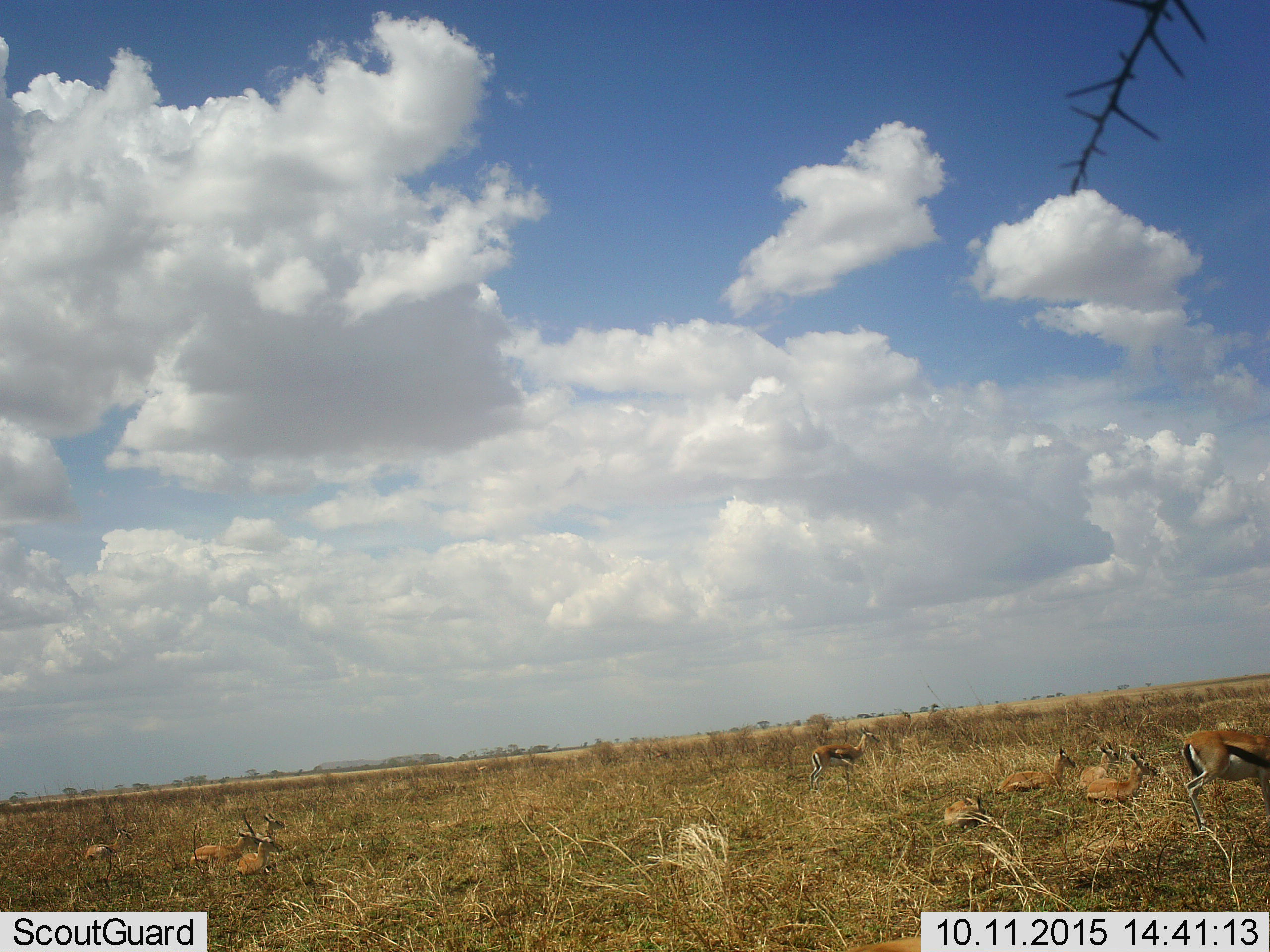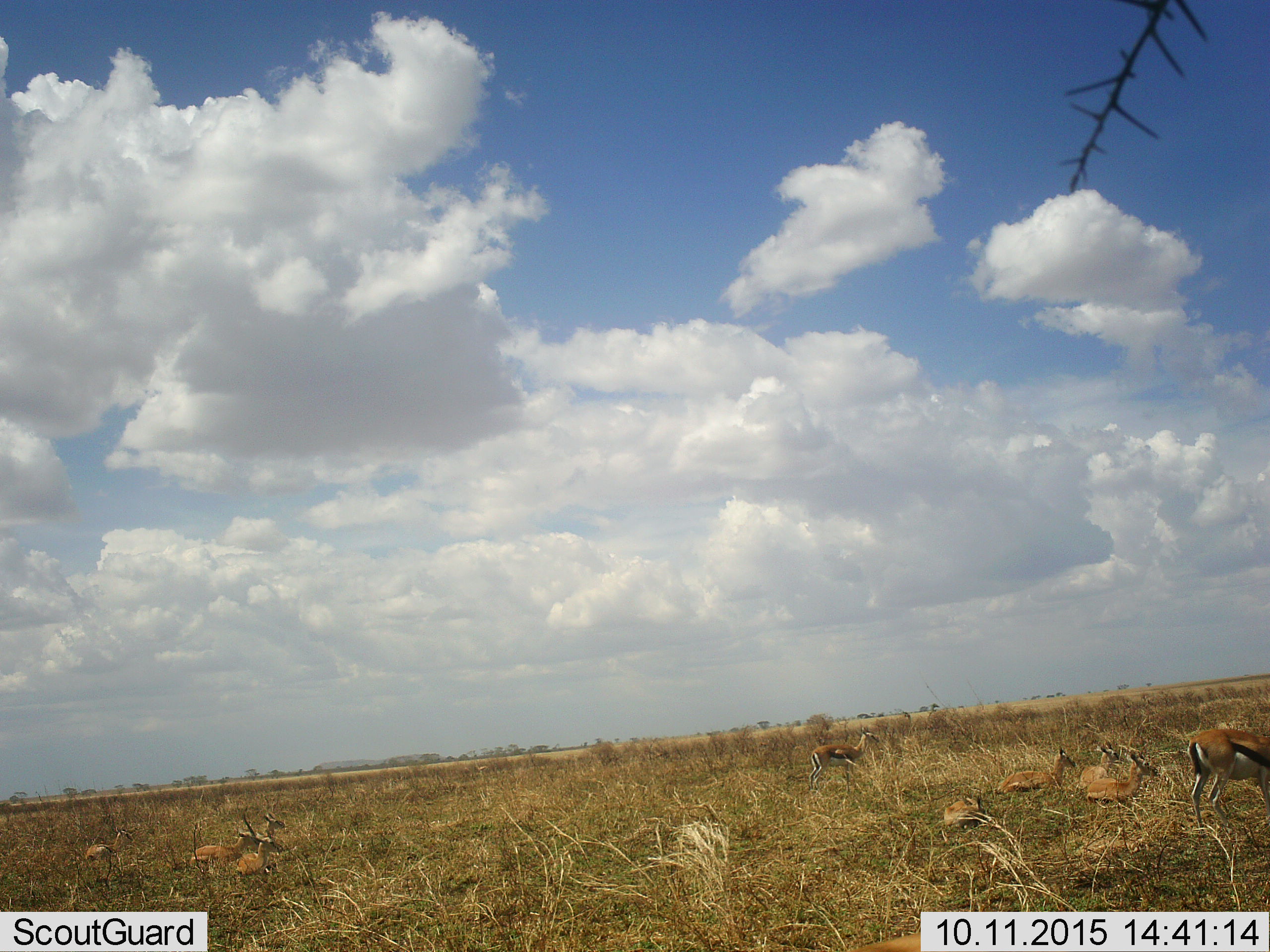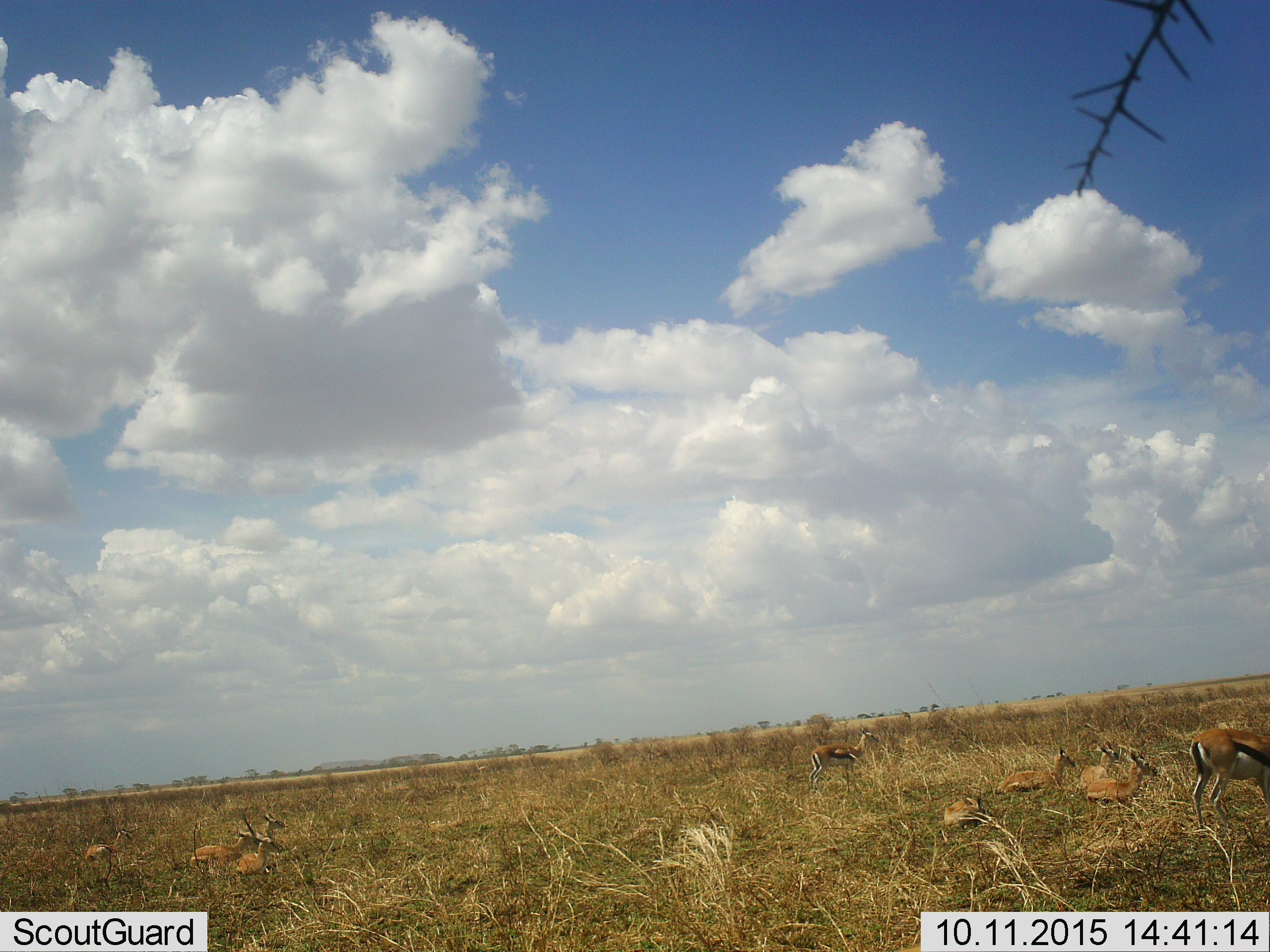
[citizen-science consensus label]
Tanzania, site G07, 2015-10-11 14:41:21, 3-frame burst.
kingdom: Animalia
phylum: Chordata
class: Mammalia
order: Artiodactyla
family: Bovidae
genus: Eudorcas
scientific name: Eudorcas thomsonii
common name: thomson's gazelle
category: gazellethomsons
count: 10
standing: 80%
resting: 100%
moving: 40%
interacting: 0%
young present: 30%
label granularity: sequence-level